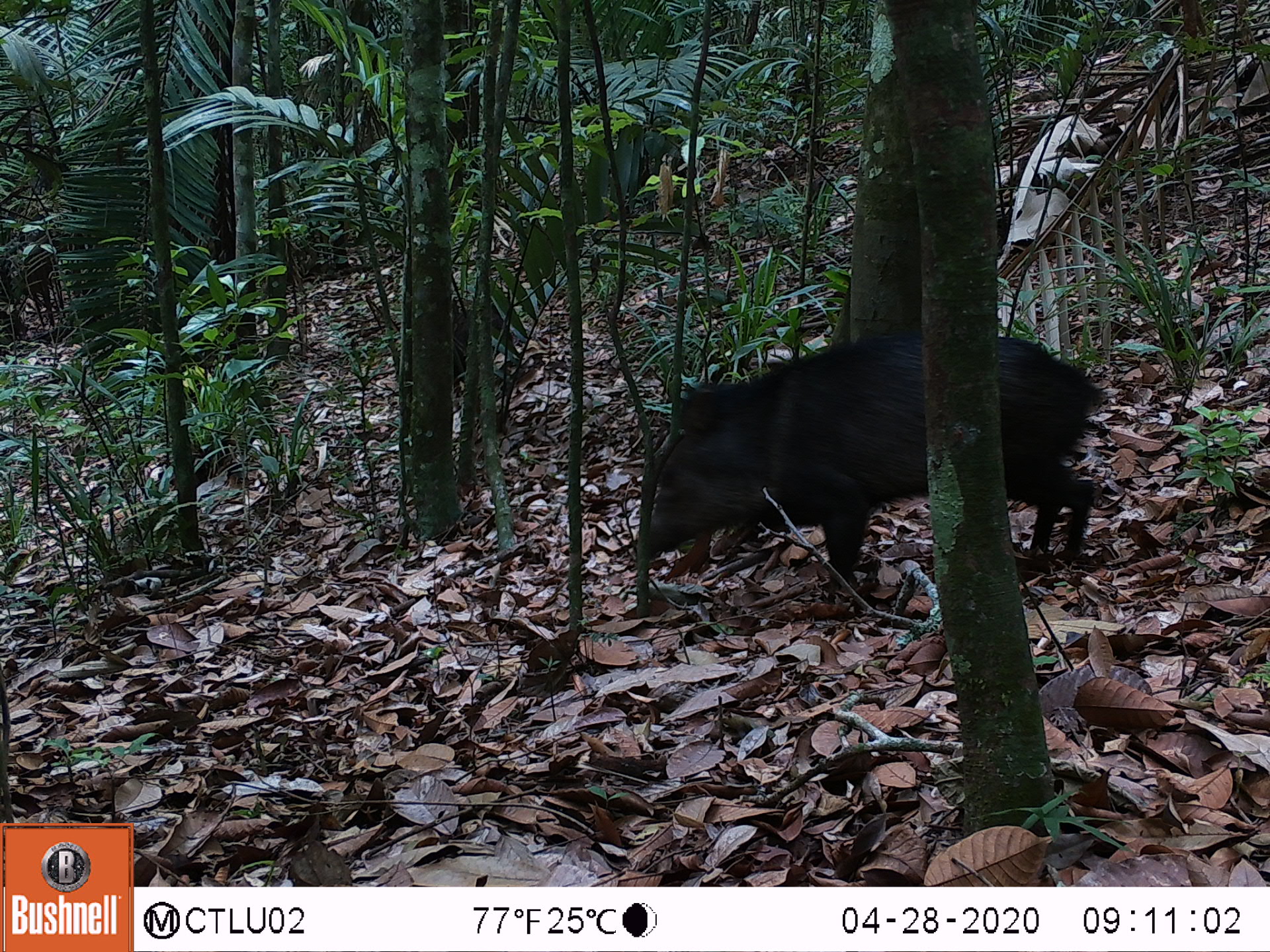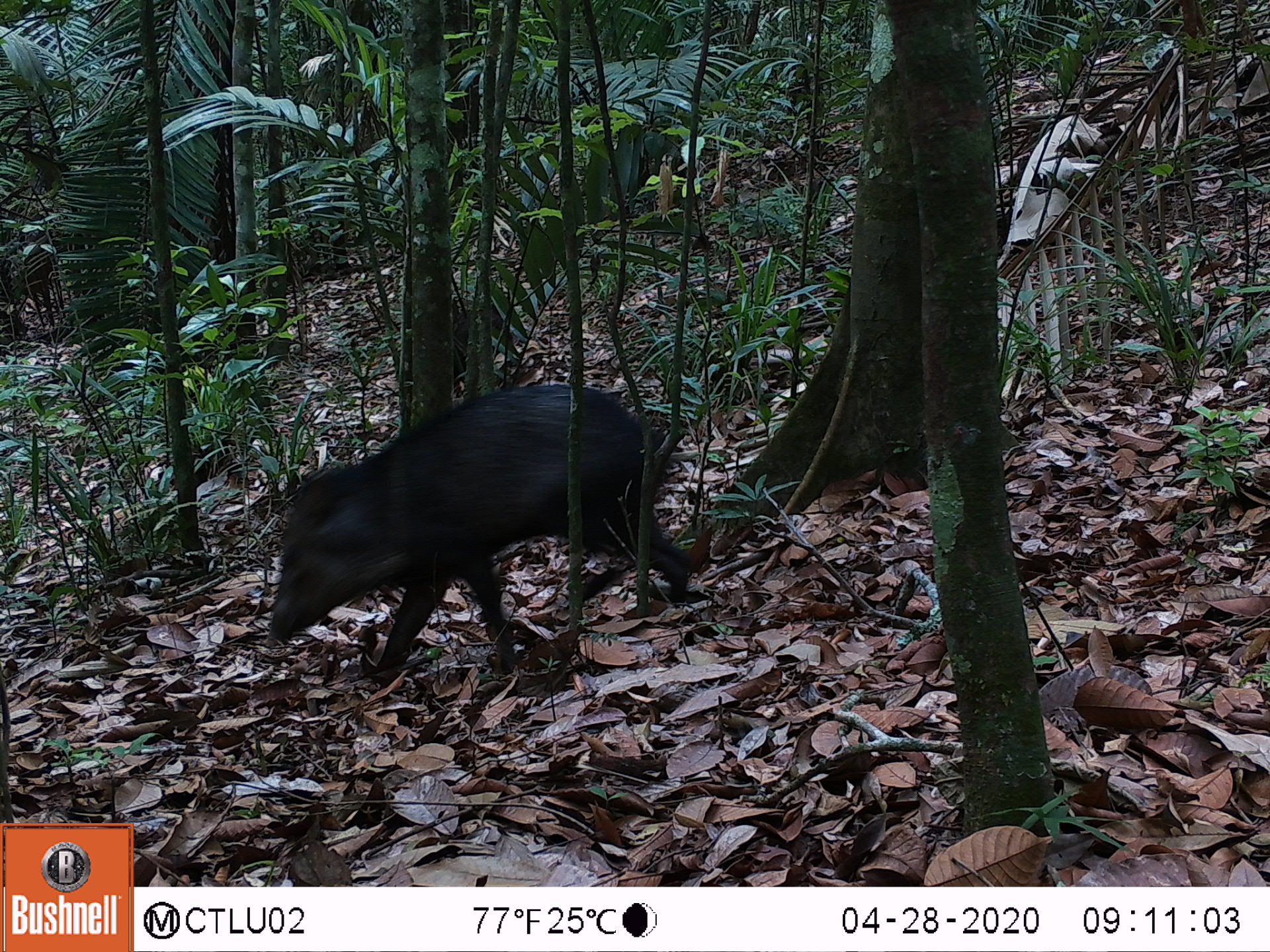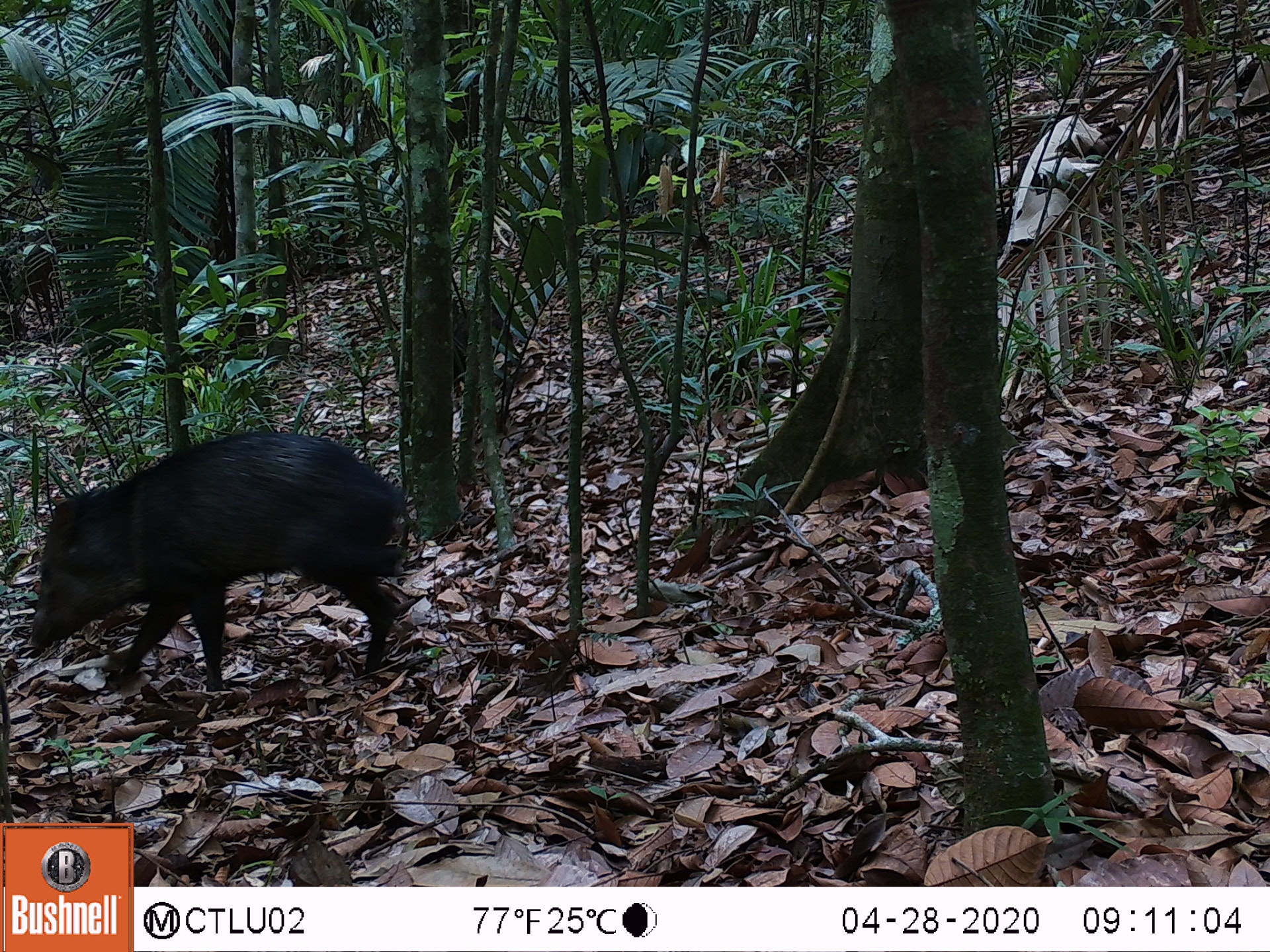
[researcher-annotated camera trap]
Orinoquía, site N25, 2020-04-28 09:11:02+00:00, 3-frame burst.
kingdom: Animalia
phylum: Chordata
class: Mammalia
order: Artiodactyla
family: Tayassuidae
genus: Pecari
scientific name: Pecari tajacu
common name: collared peccary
Collared peccary (Pecari tajacu).